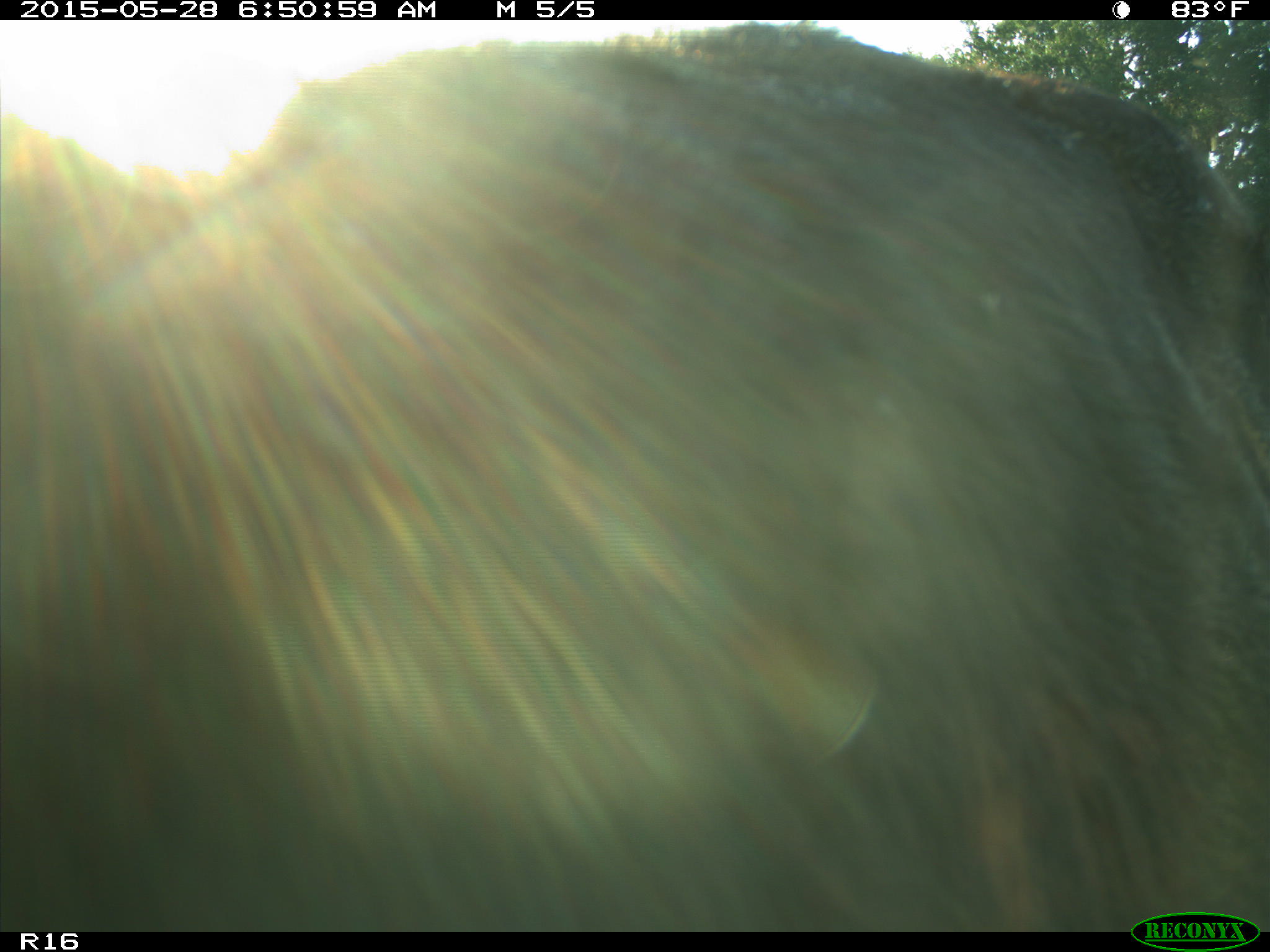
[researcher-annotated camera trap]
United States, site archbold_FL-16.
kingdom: Animalia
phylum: Chordata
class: Mammalia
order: Artiodactyla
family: Bovidae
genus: Bos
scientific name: Bos taurus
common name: domestic cow